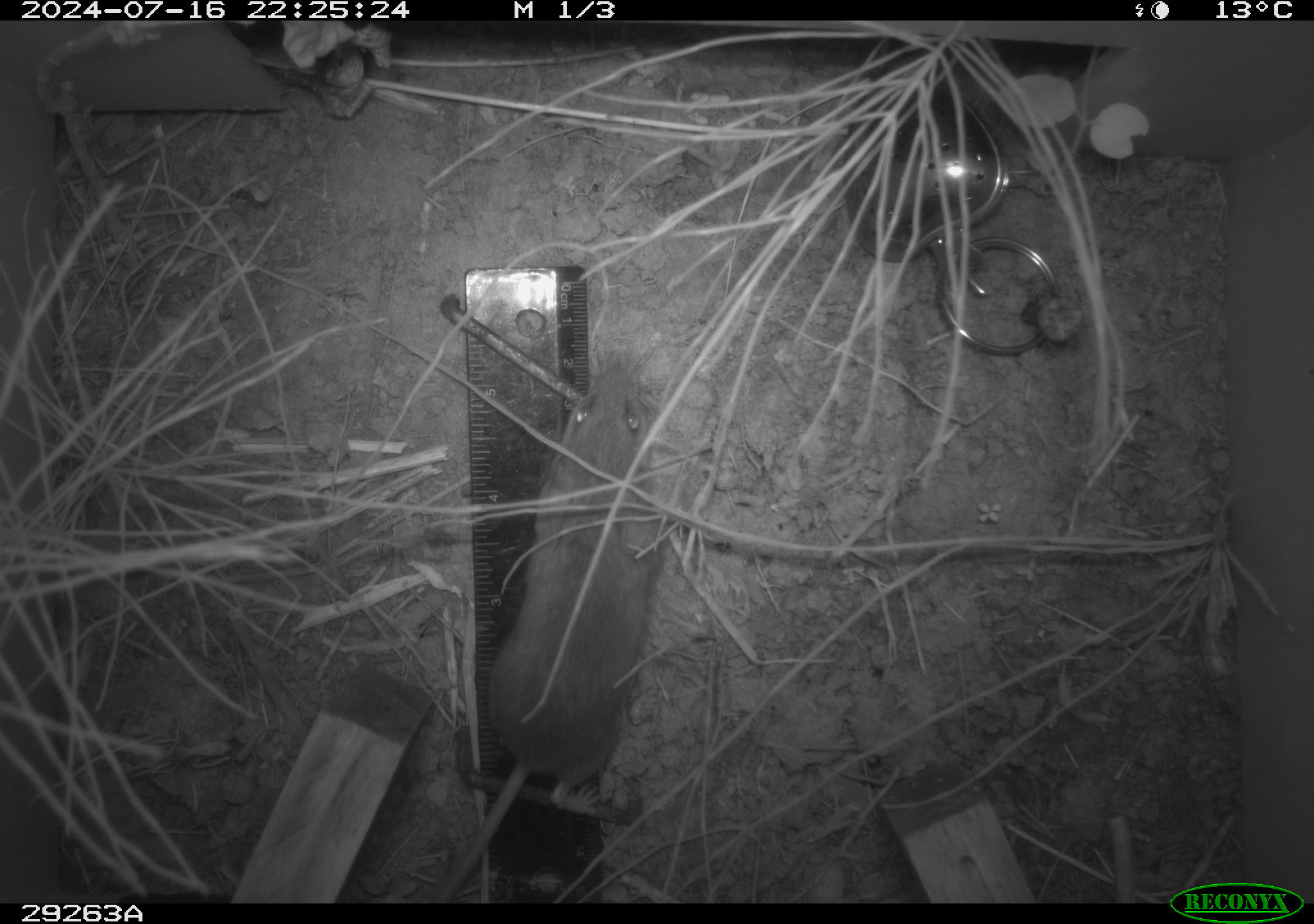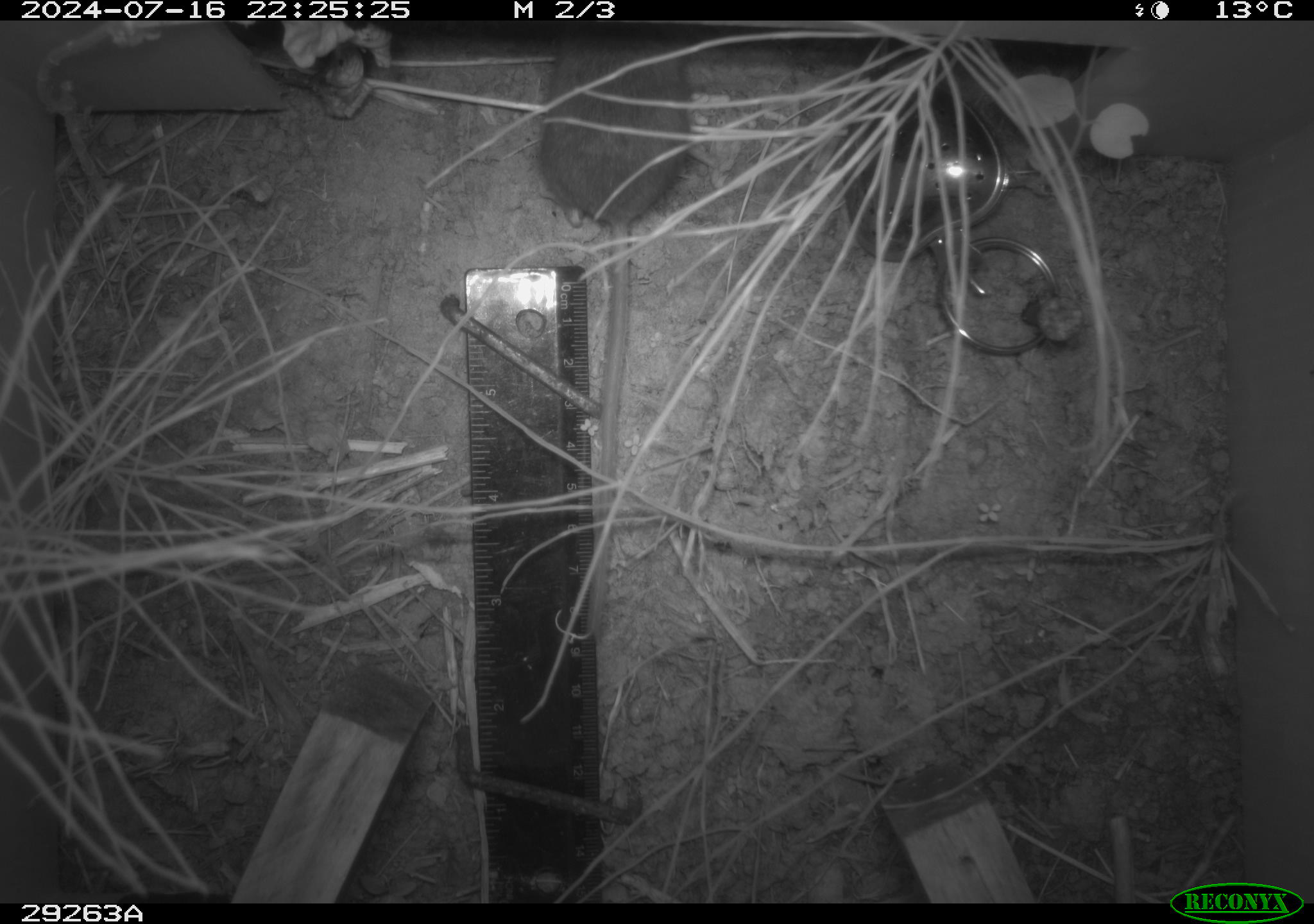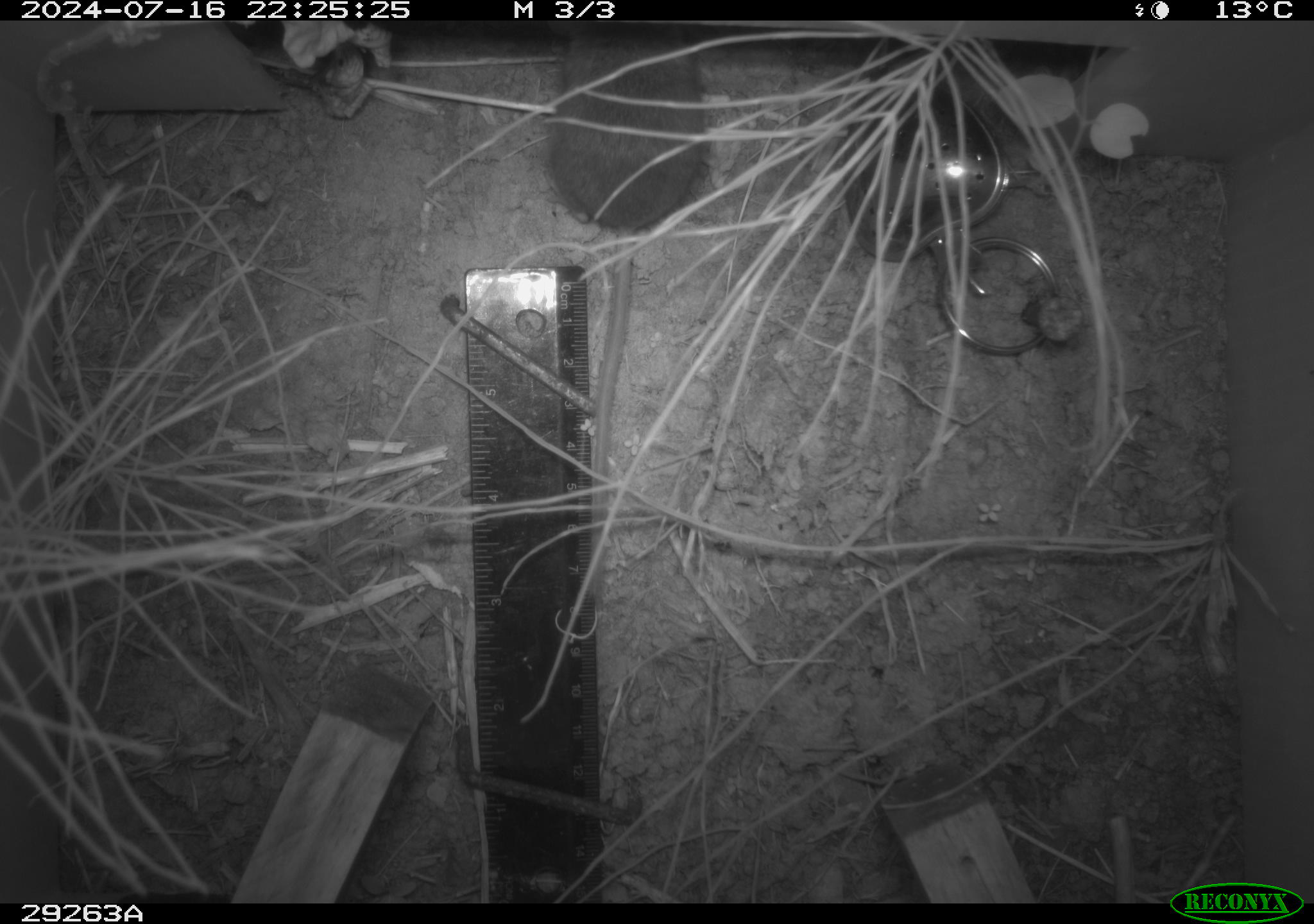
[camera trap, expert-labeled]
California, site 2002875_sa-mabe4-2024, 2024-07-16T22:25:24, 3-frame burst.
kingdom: Animalia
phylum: Chordata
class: Mammalia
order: Rodentia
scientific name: Rodentia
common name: mouse species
Mouse species (Rodentia).